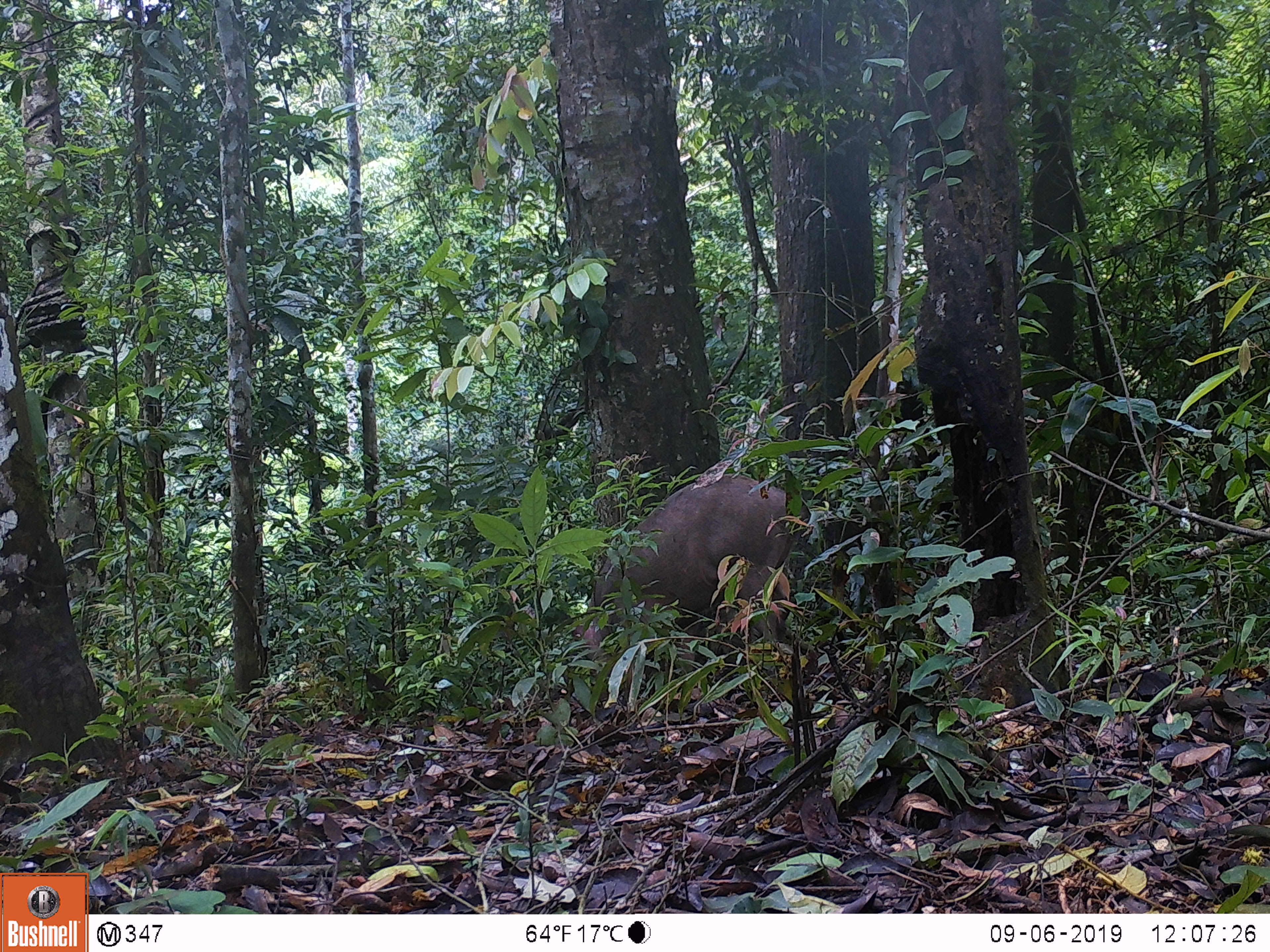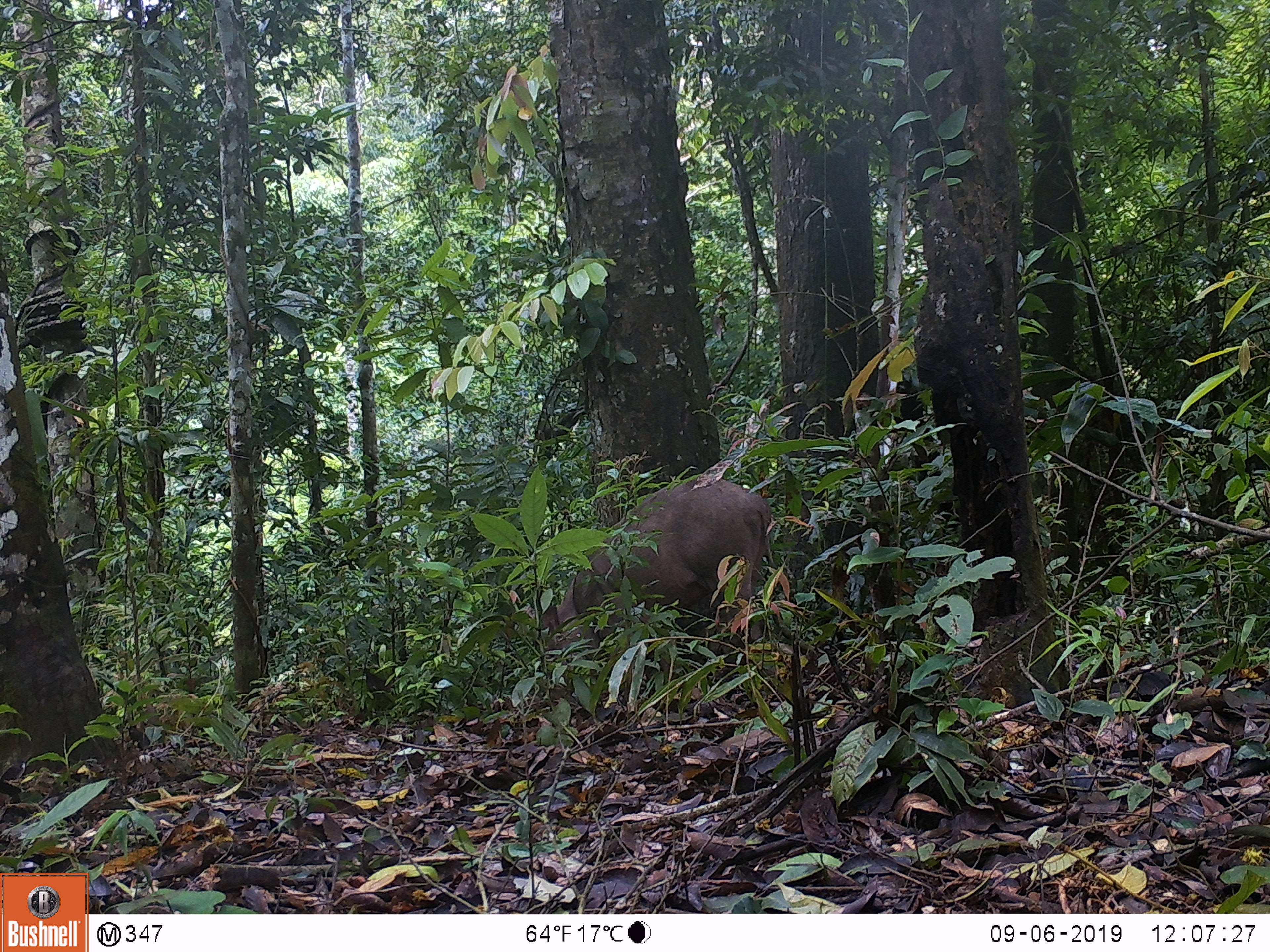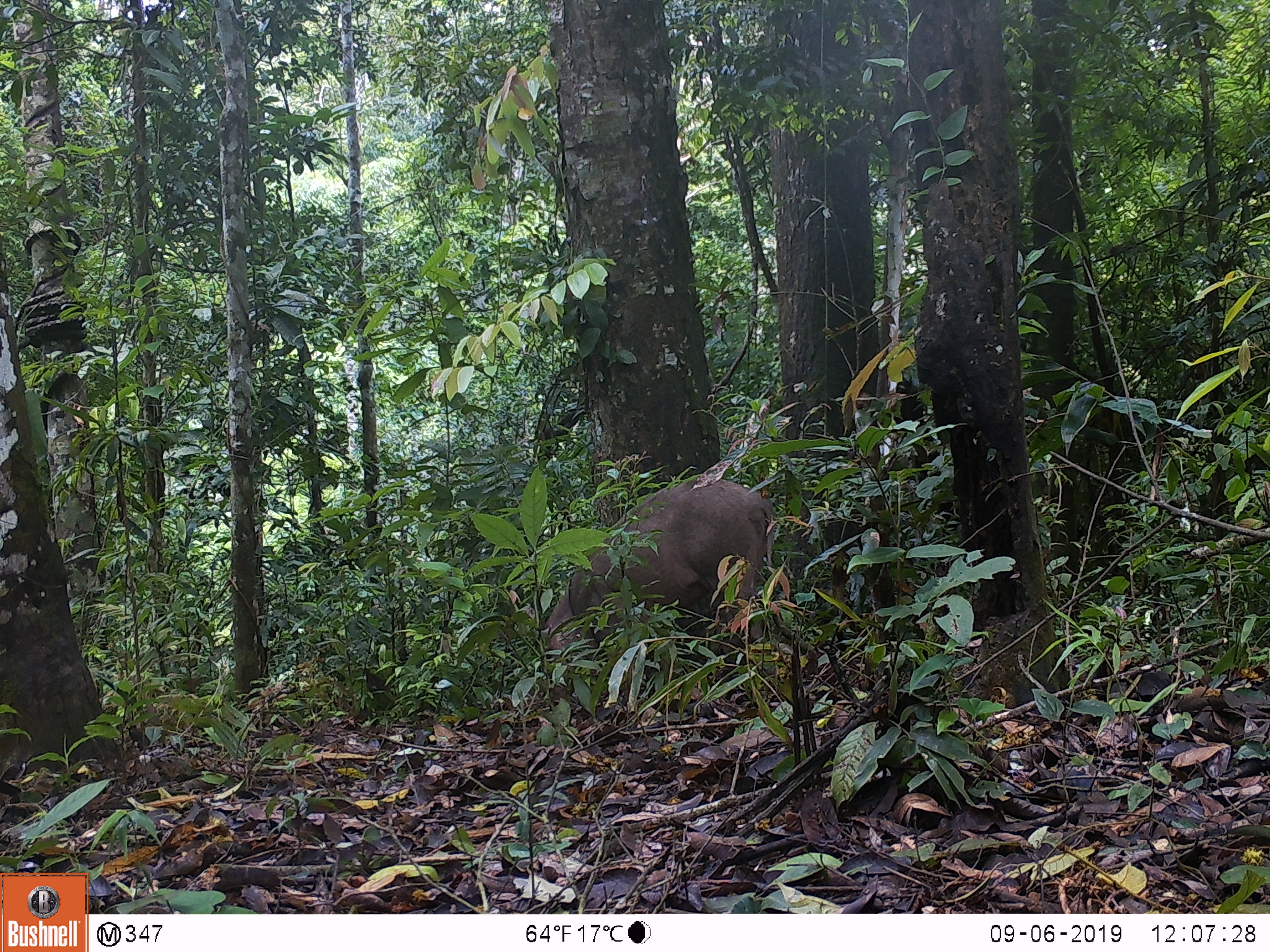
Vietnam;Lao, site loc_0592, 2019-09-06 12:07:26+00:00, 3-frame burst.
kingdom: Animalia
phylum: Chordata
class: Mammalia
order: Artiodactyla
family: Suidae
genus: Sus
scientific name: Sus scrofa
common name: eurasian wild pig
Eurasian wild pig (Sus scrofa). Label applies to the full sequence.